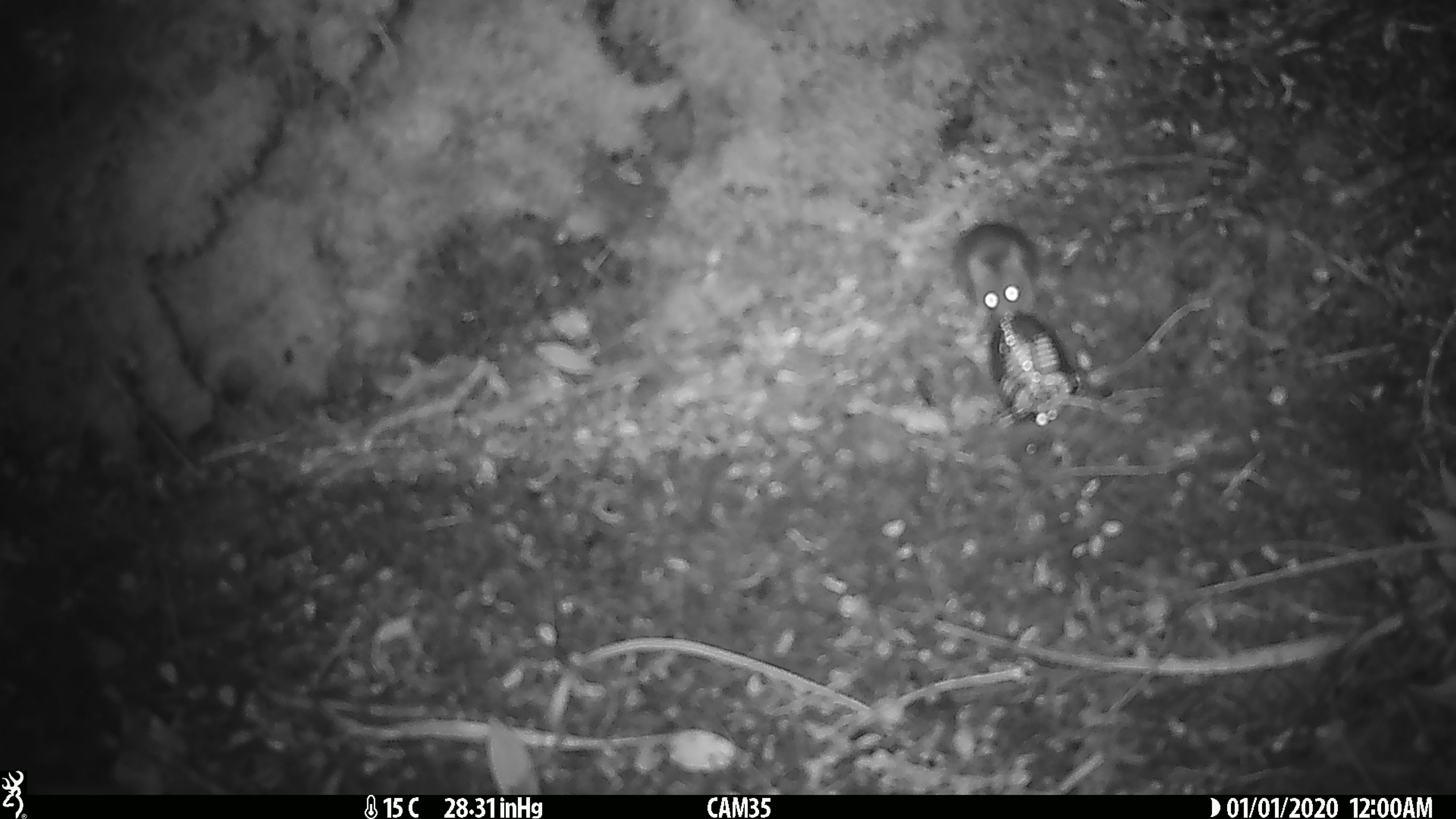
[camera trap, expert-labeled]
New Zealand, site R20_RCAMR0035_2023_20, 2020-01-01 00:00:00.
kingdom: Animalia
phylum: Chordata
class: Mammalia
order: Rodentia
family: Muridae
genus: Mus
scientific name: Mus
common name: mouse